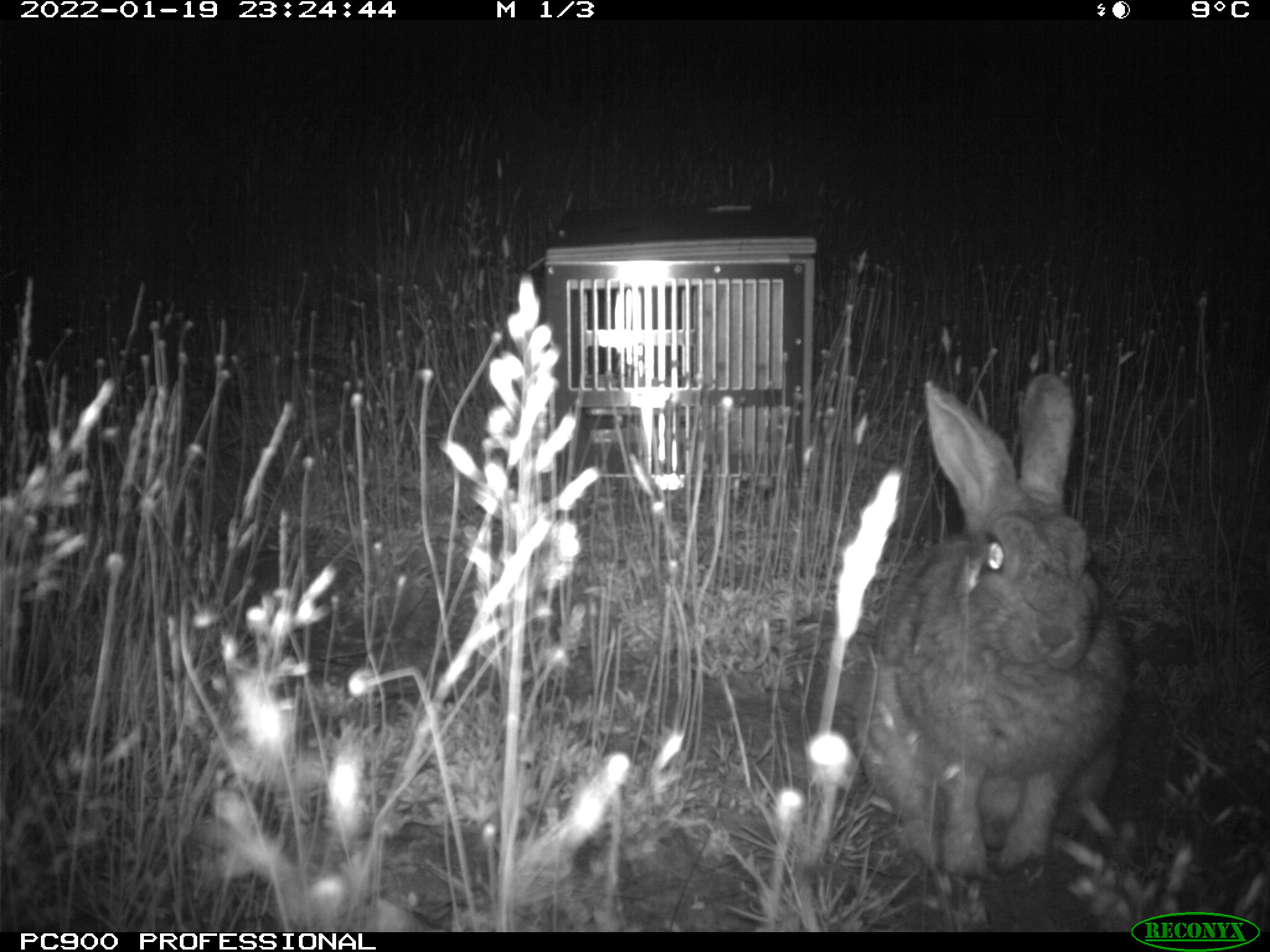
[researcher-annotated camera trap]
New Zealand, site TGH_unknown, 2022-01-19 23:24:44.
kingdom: Animalia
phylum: Chordata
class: Mammalia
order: Lagomorpha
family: Leporidae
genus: Oryctolagus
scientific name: Oryctolagus cuniculus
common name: european rabbit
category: rabbit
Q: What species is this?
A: Rabbit (european rabbit) (Oryctolagus cuniculus).